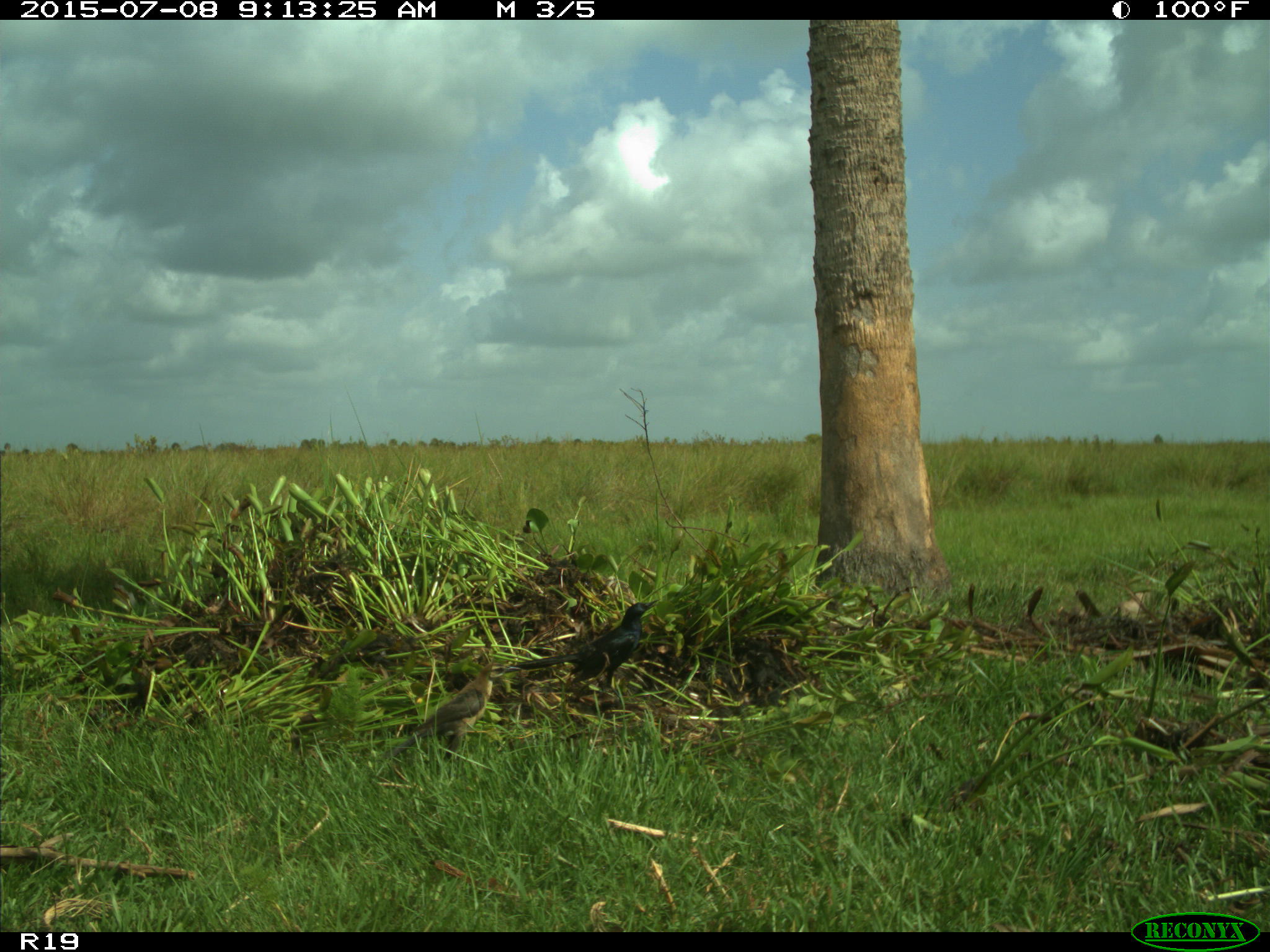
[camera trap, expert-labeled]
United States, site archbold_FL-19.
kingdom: Animalia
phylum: Chordata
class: Aves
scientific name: Aves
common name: birds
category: unidentified bird